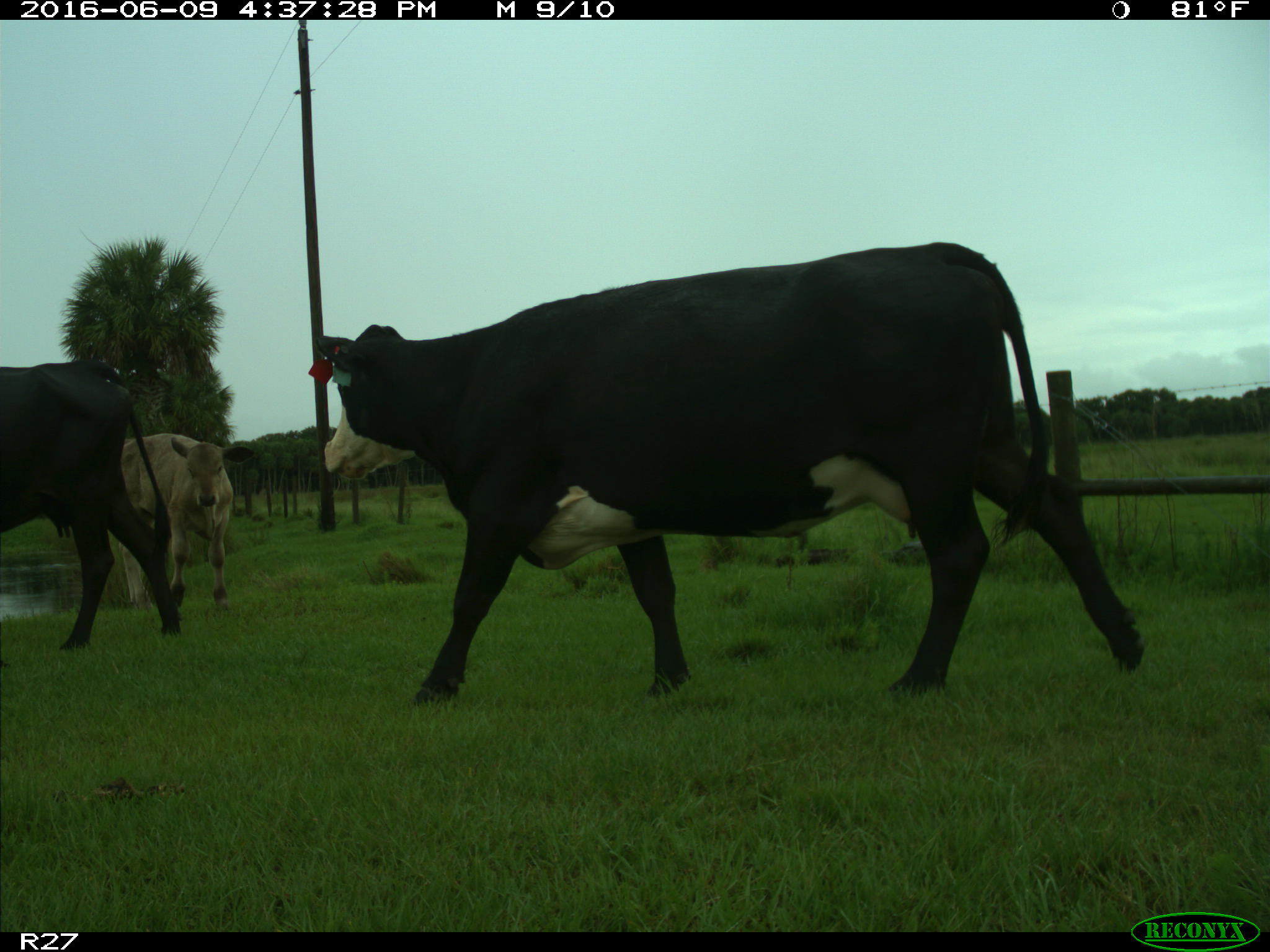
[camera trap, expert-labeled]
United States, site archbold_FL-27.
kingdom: Animalia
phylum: Chordata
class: Mammalia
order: Artiodactyla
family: Bovidae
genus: Bos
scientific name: Bos taurus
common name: domestic cow